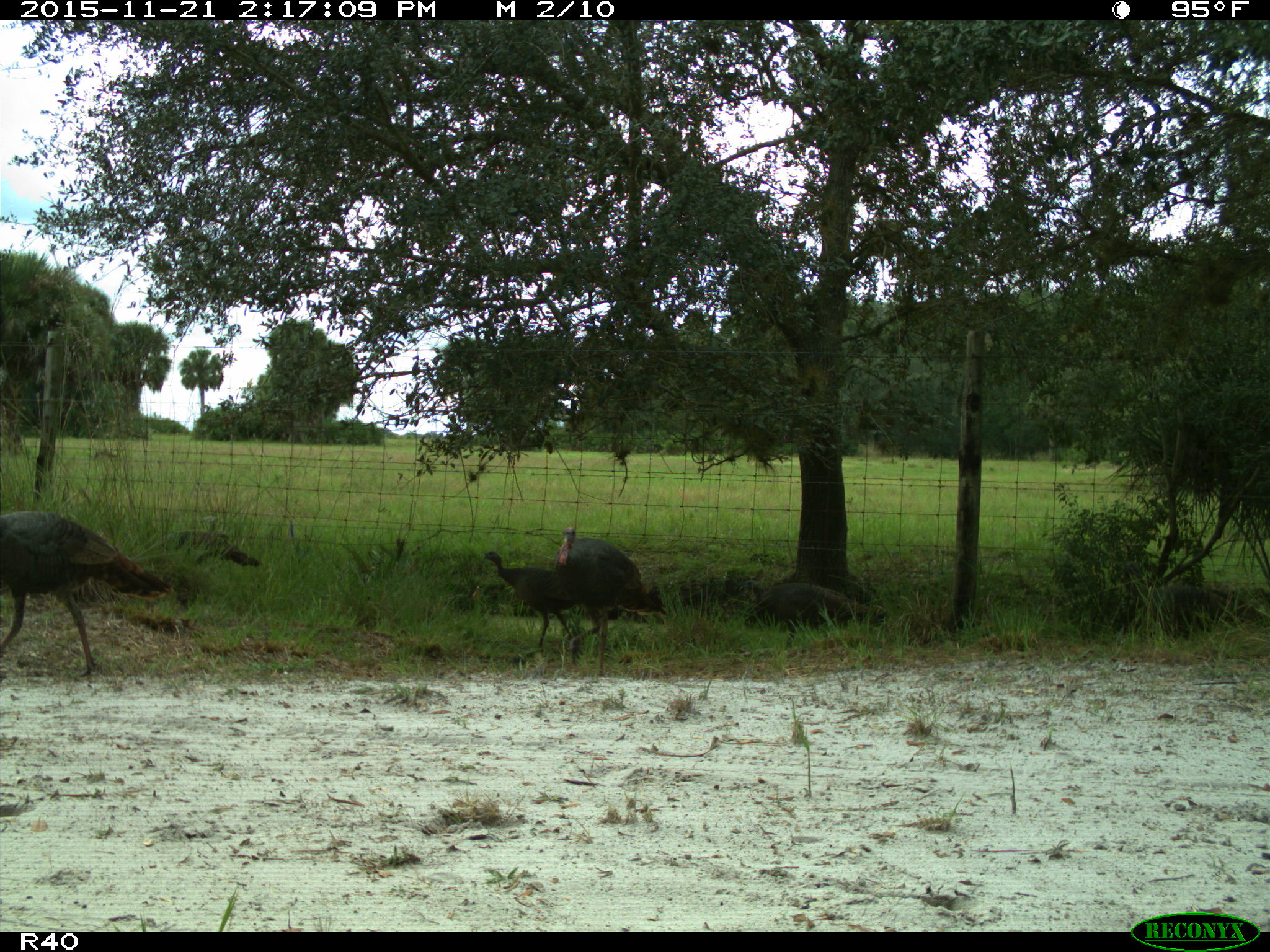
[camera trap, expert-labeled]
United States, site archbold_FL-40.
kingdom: Animalia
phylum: Chordata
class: Aves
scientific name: Aves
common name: birds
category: unidentified bird